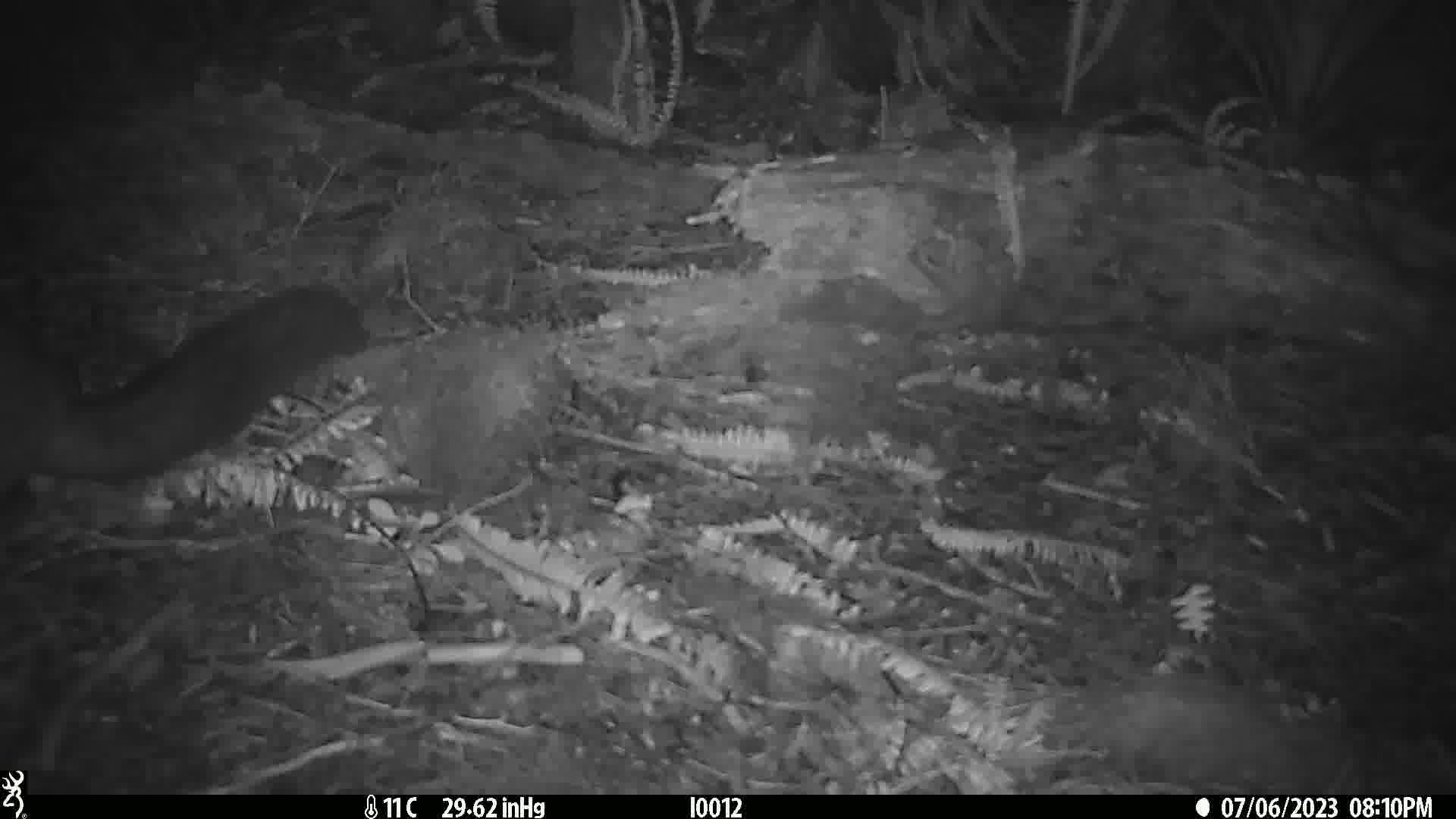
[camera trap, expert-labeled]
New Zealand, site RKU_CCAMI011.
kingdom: Animalia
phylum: Chordata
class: Mammalia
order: Diprotodontia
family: Phalangeridae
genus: Trichosurus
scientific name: Trichosurus vulpecula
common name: common brushtail possum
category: possum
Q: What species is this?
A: Possum (common brushtail possum) (Trichosurus vulpecula).